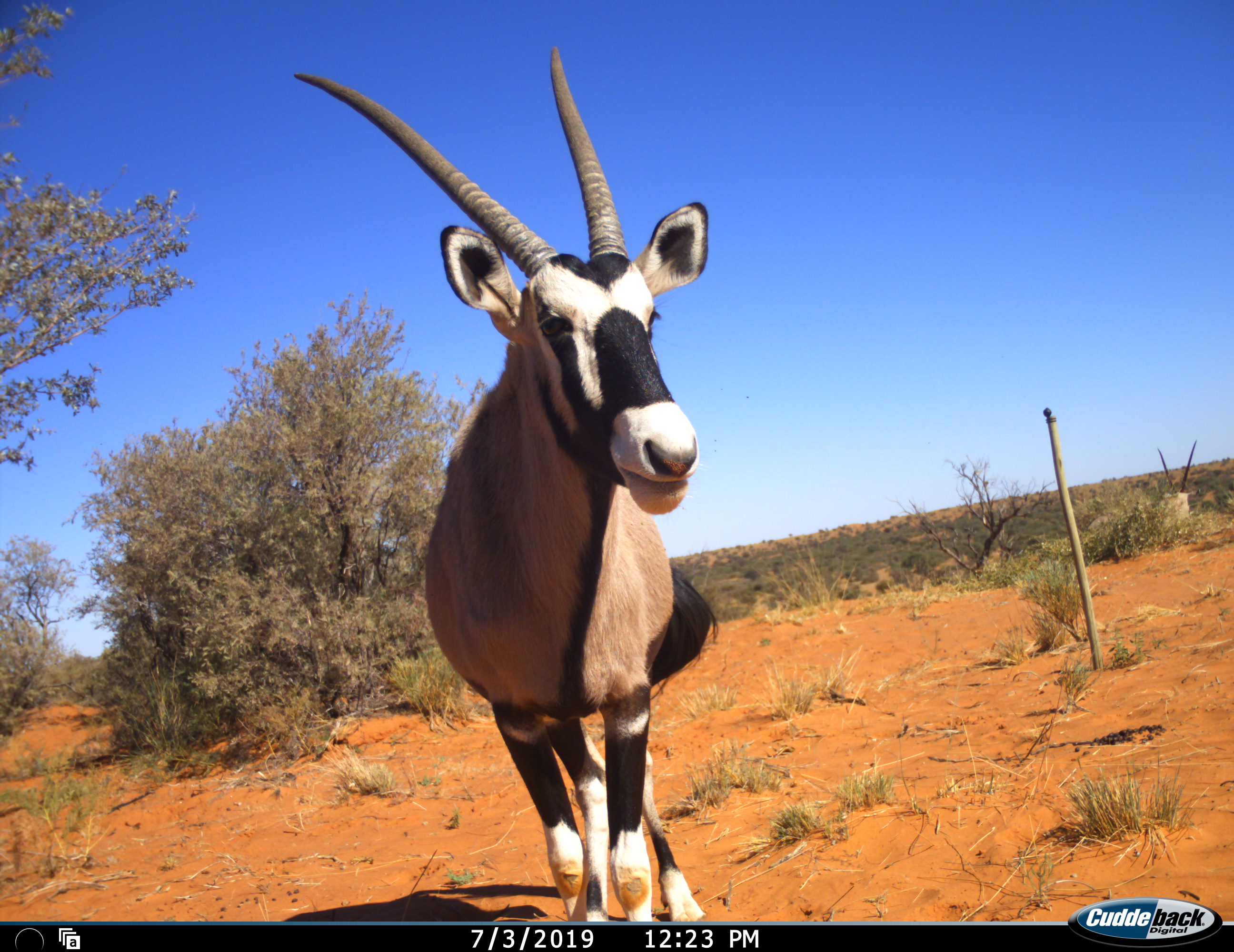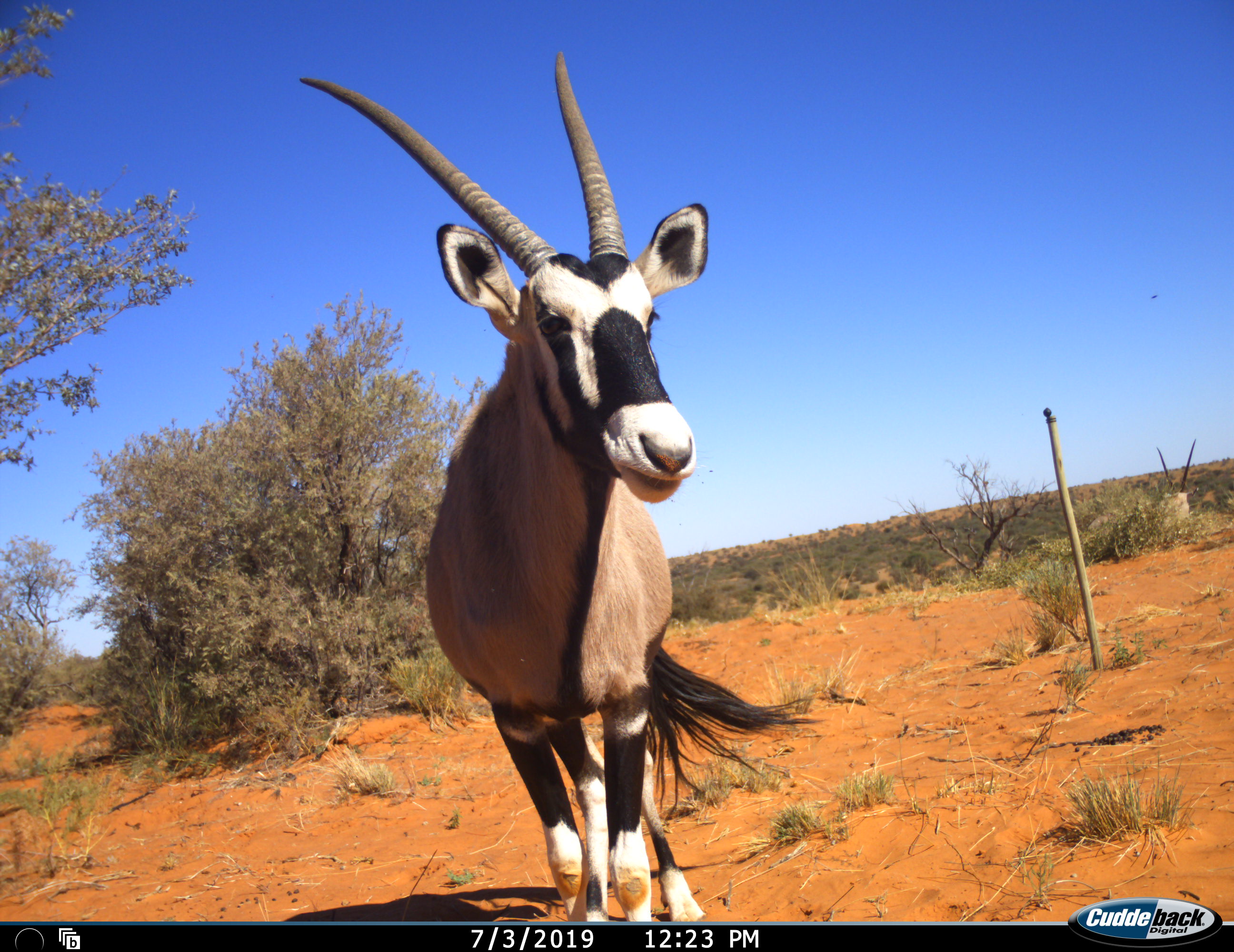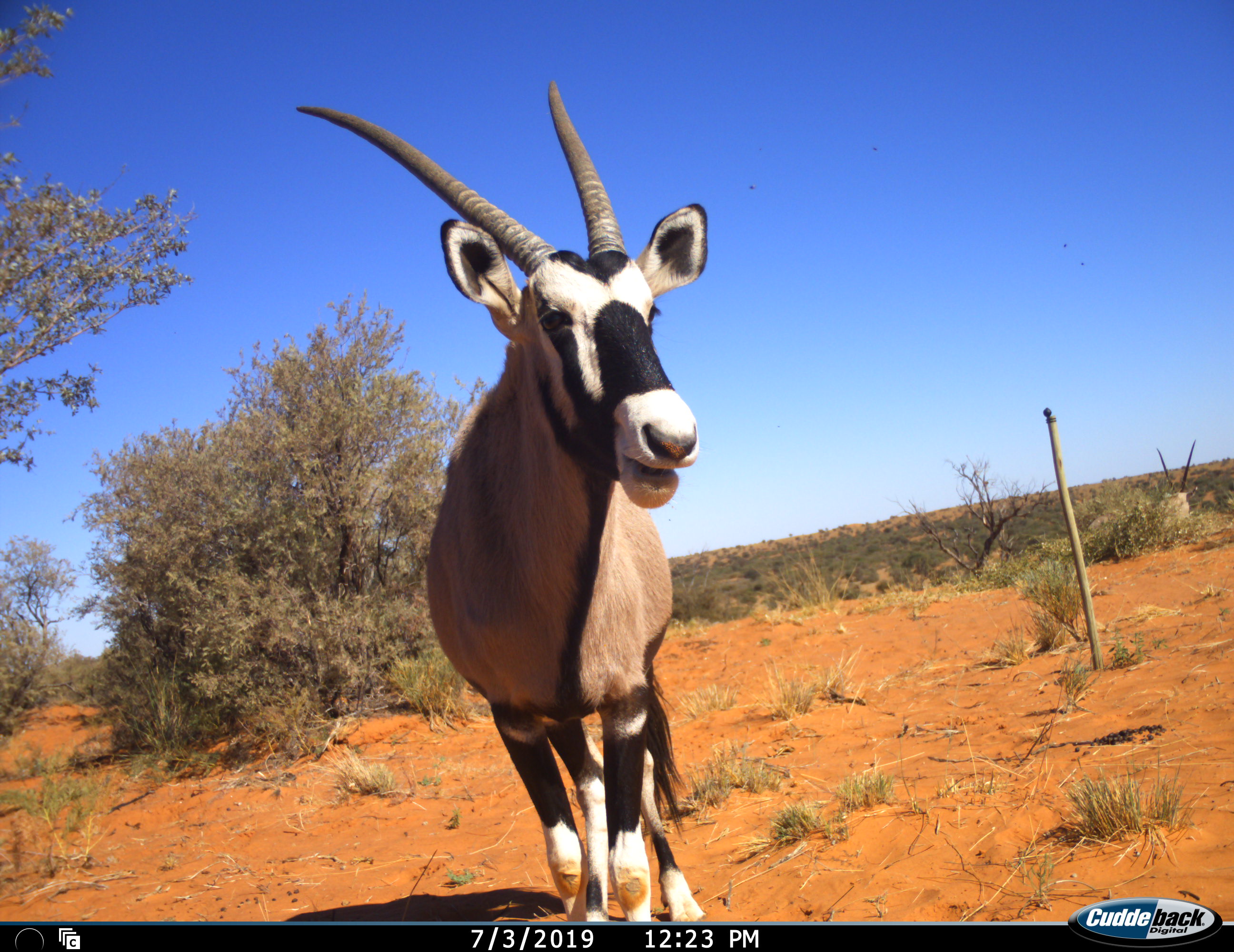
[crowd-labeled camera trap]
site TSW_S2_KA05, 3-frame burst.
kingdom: Animalia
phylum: Chordata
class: Mammalia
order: Artiodactyla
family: Bovidae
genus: Oryx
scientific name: Oryx gazella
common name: gemsbok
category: oryx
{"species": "oryx (gemsbok) (Oryx gazella)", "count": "1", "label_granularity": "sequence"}